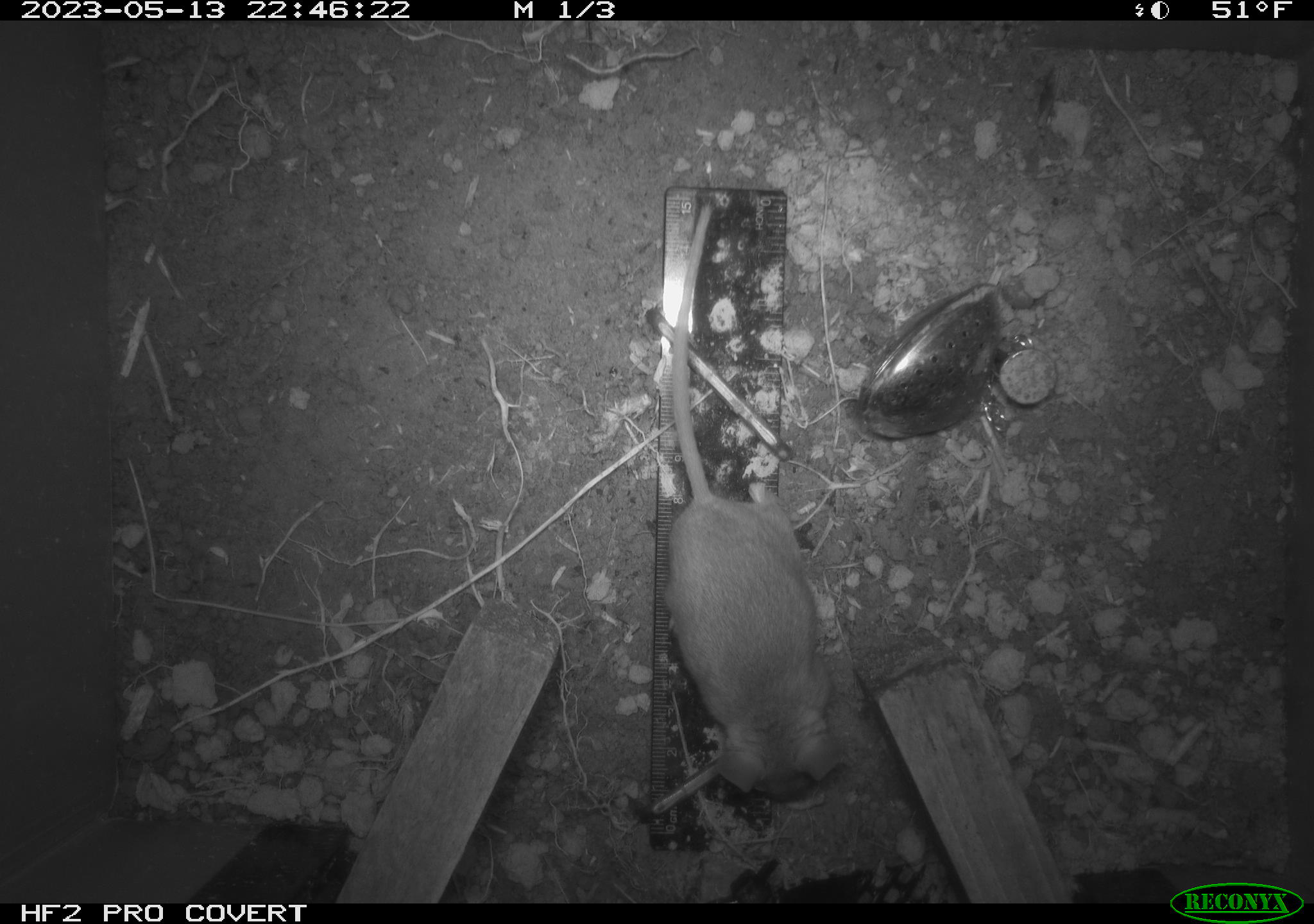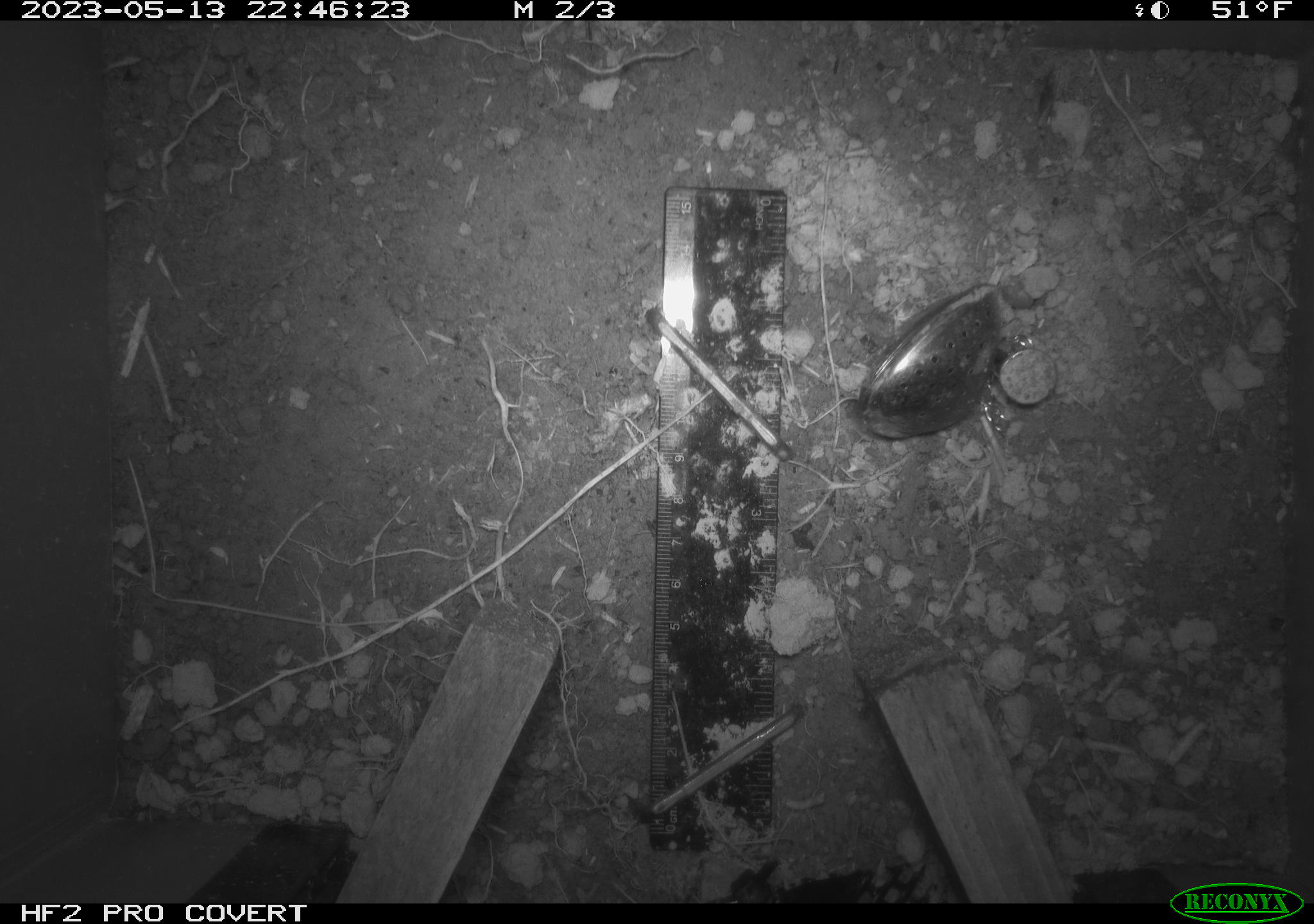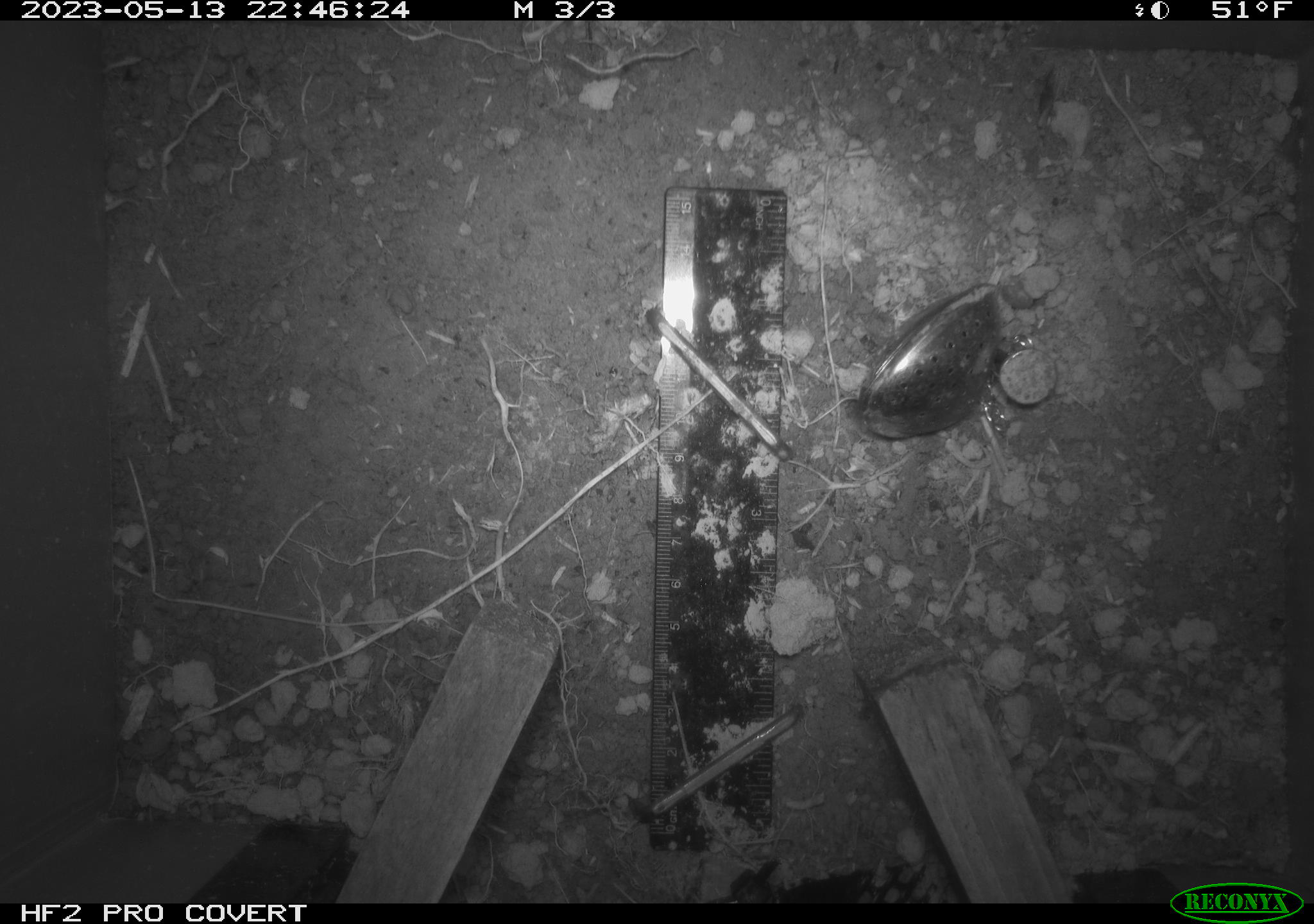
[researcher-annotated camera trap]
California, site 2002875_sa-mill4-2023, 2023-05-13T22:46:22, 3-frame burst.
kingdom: Animalia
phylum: Chordata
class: Mammalia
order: Rodentia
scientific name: Rodentia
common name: mouse species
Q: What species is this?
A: Mouse species (Rodentia).